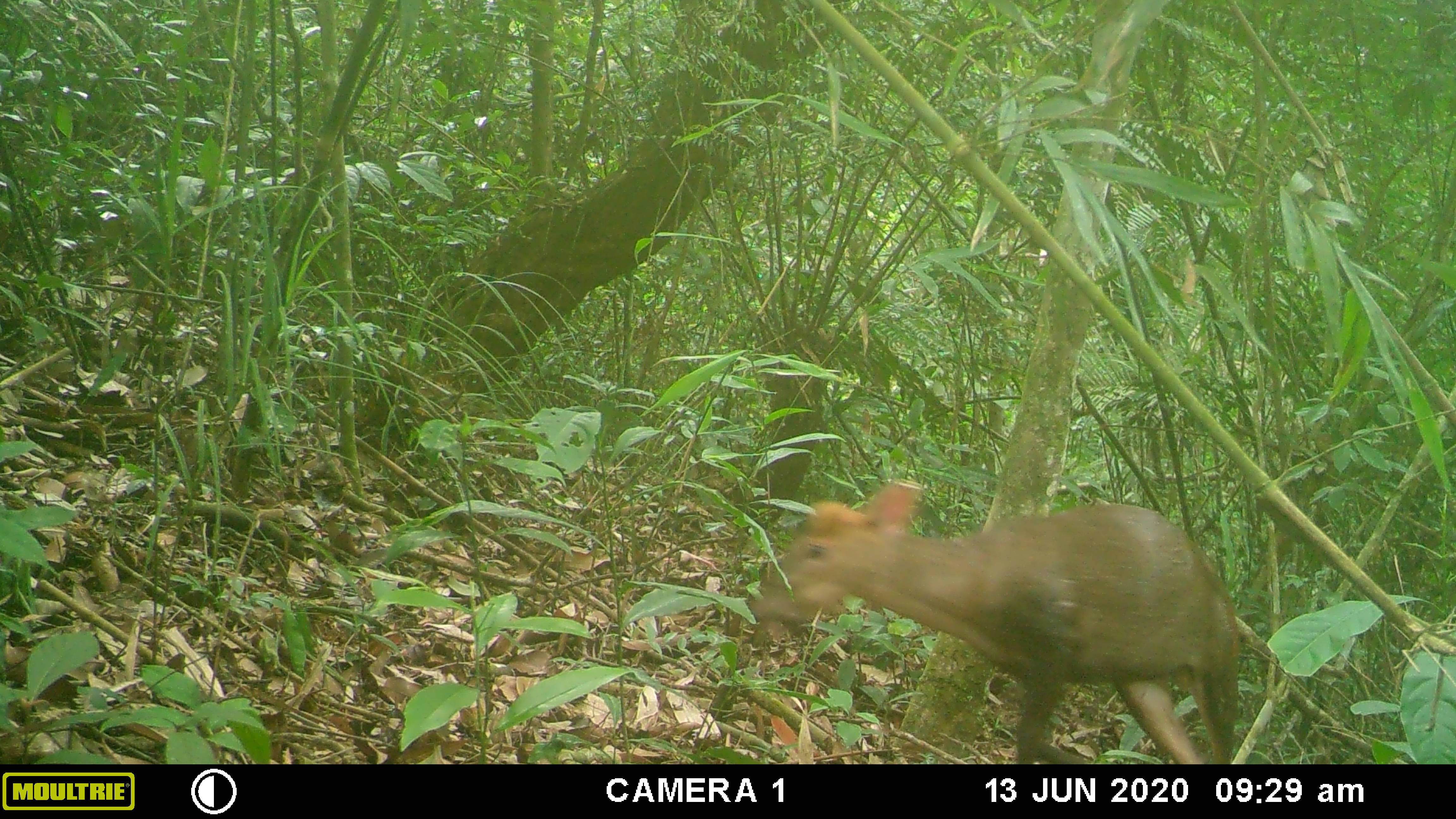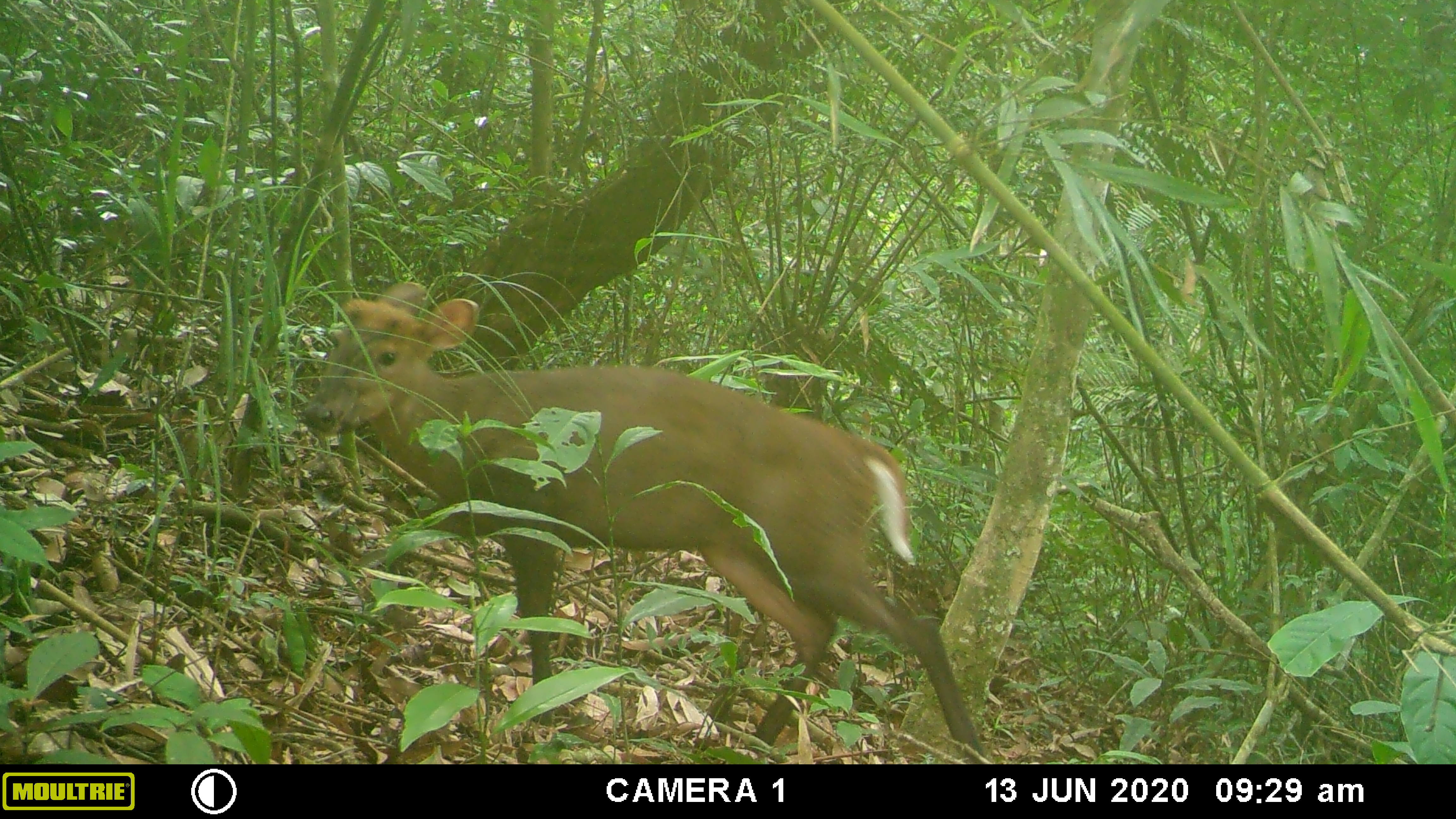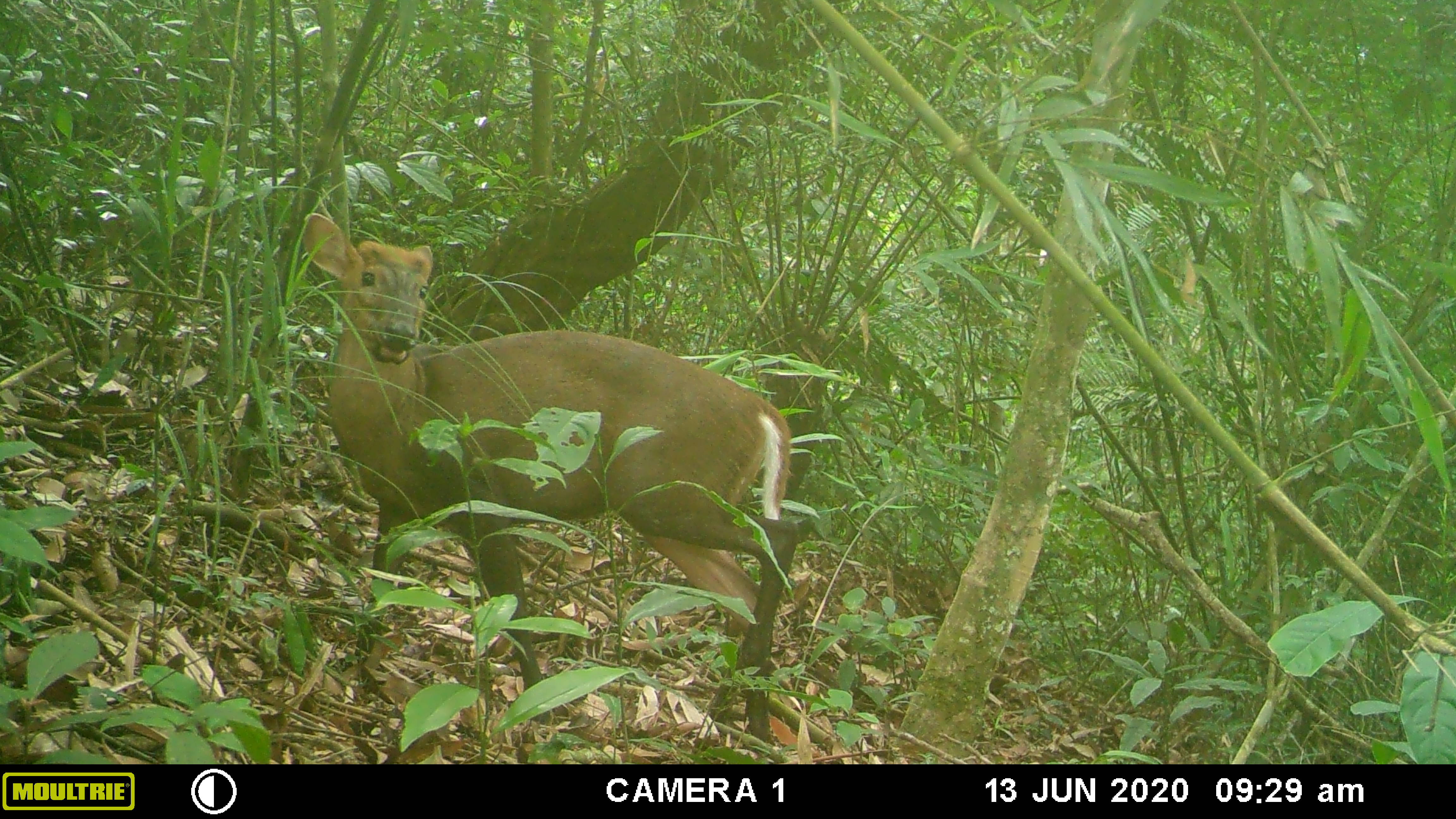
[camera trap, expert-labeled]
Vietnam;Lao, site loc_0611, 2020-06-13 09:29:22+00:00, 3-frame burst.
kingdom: Animalia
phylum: Chordata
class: Mammalia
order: Artiodactyla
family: Cervidae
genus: Muntiacus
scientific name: Muntiacus rooseveltorum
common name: roosevelt's muntjac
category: roosevelts muntjac group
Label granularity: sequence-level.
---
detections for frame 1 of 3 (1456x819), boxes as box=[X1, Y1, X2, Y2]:
roosevelts muntjac group: box=[747, 474, 1240, 763]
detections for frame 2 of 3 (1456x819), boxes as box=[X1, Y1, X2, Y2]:
roosevelts muntjac group: box=[300, 277, 989, 762]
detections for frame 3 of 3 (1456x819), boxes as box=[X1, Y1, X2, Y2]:
roosevelts muntjac group: box=[298, 210, 800, 763]